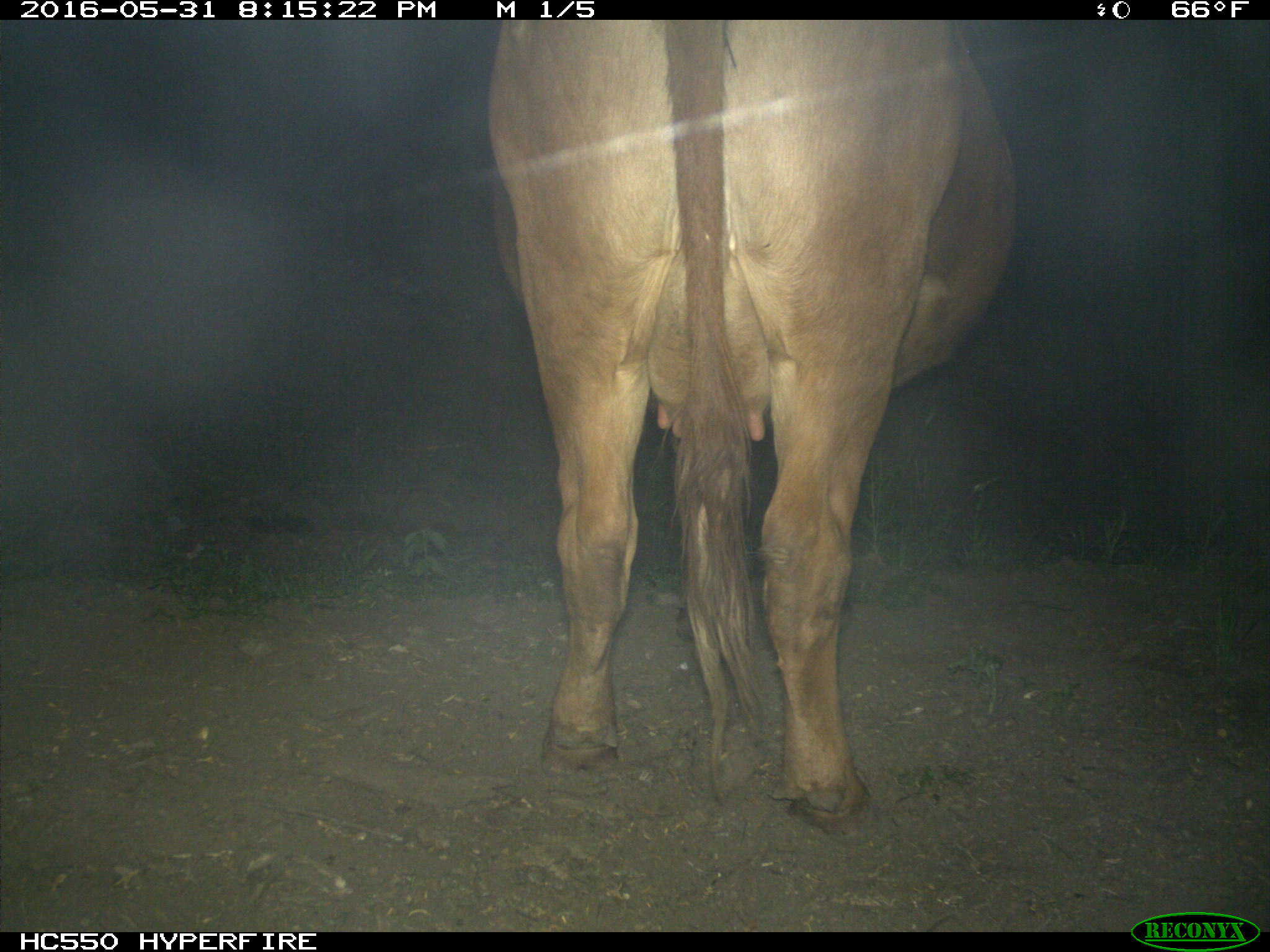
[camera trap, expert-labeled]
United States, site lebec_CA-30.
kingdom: Animalia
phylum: Chordata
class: Mammalia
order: Artiodactyla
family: Bovidae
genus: Bos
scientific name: Bos taurus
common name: domestic cow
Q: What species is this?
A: Bos taurus (domestic cow).